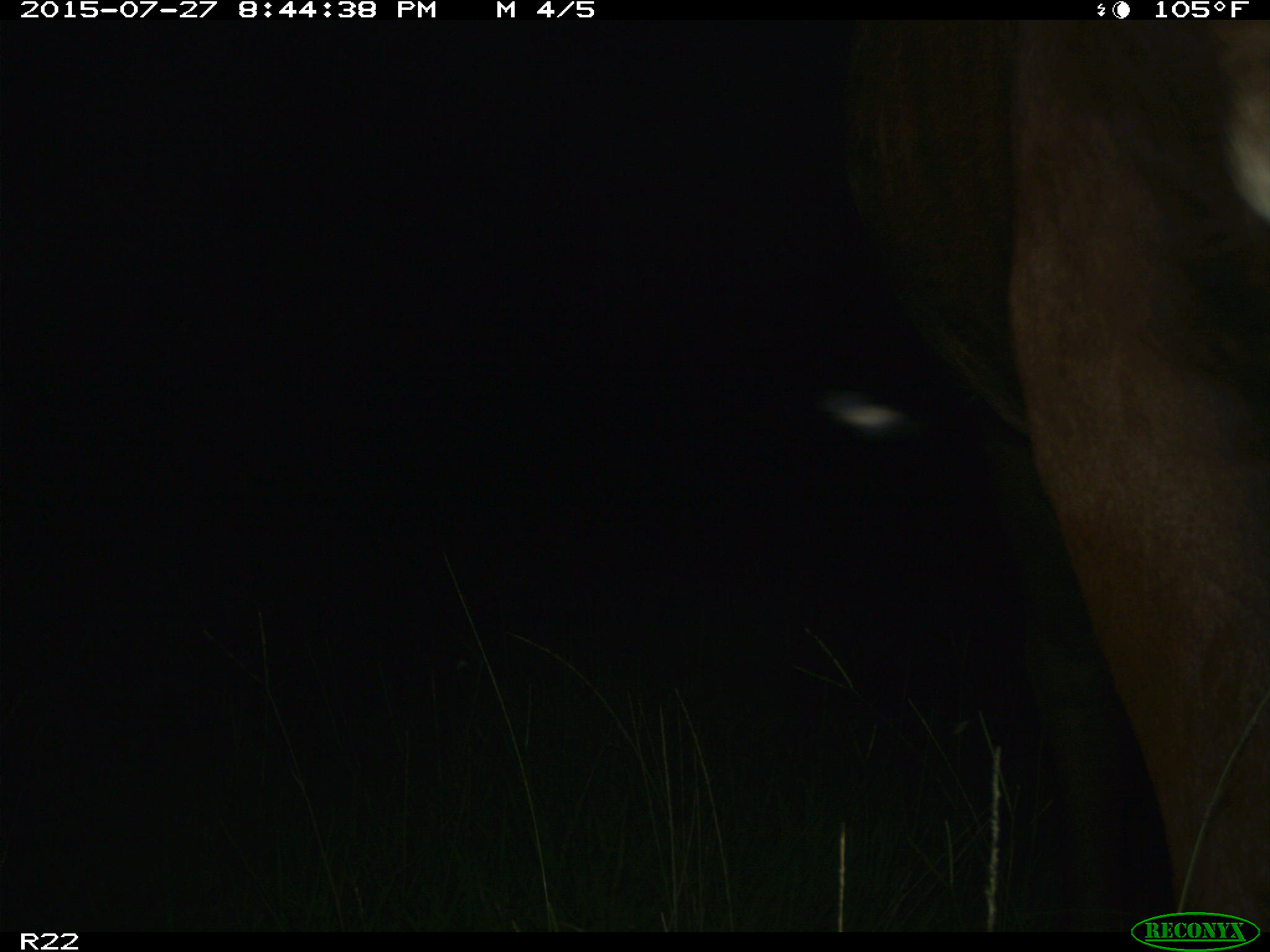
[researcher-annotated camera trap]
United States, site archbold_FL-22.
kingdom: Animalia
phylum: Chordata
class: Mammalia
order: Artiodactyla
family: Bovidae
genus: Bos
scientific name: Bos taurus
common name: domestic cow